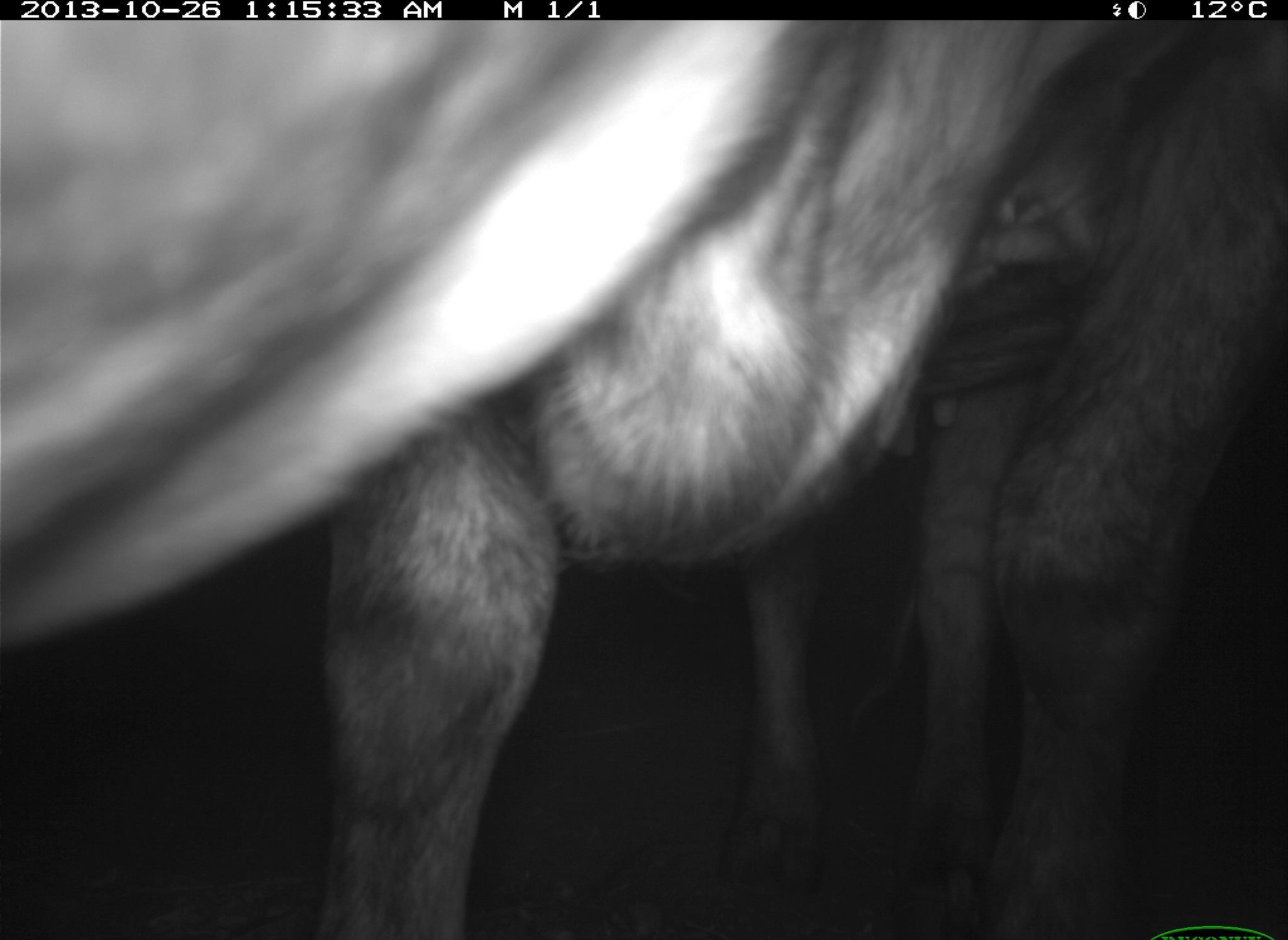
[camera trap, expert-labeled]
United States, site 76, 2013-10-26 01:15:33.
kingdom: Animalia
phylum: Chordata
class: Mammalia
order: Artiodactyla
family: Bovidae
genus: Bos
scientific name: Bos taurus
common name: cow